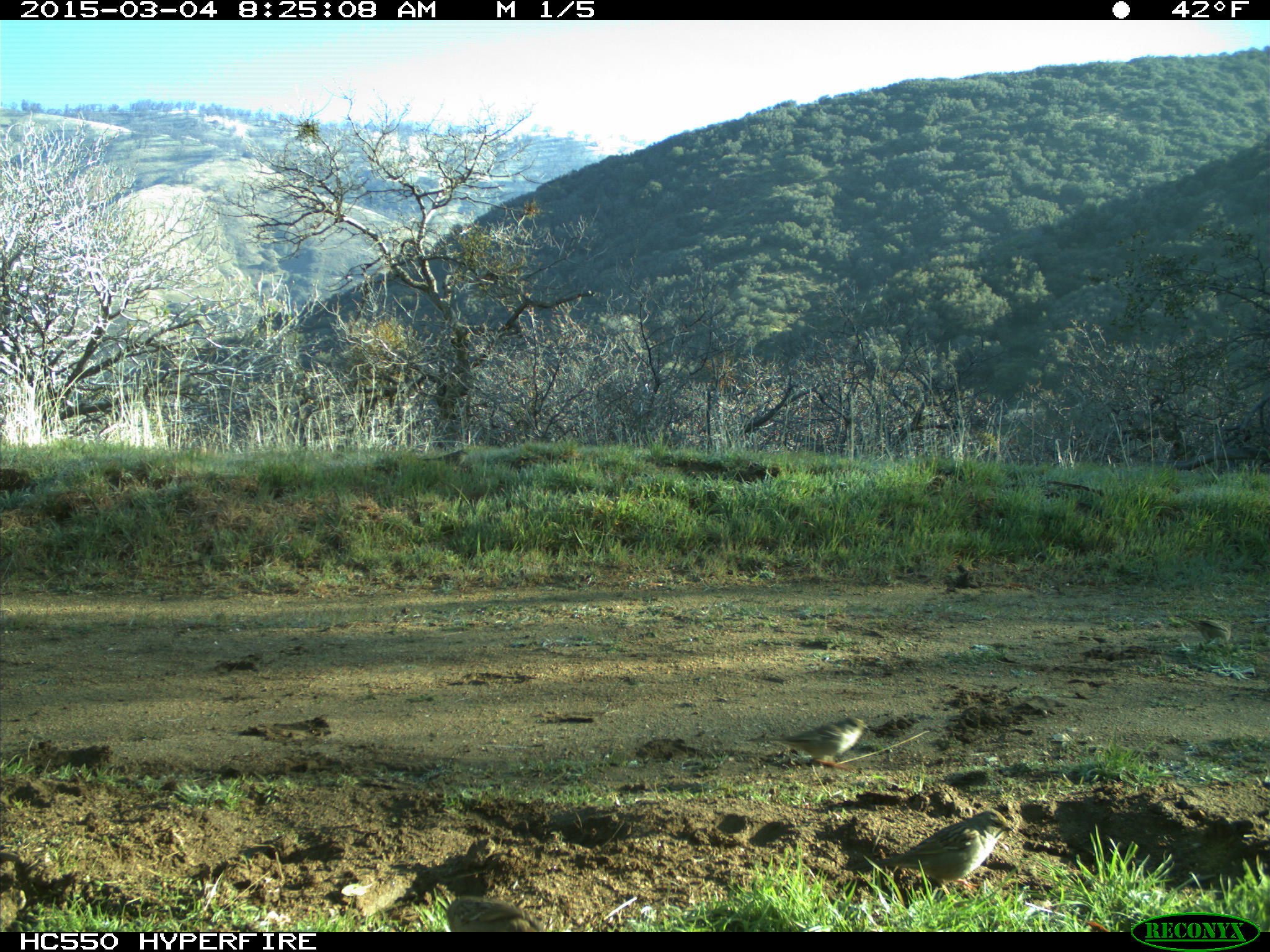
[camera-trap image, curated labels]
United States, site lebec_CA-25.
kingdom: Animalia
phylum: Chordata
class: Aves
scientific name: Aves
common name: birds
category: unidentified bird